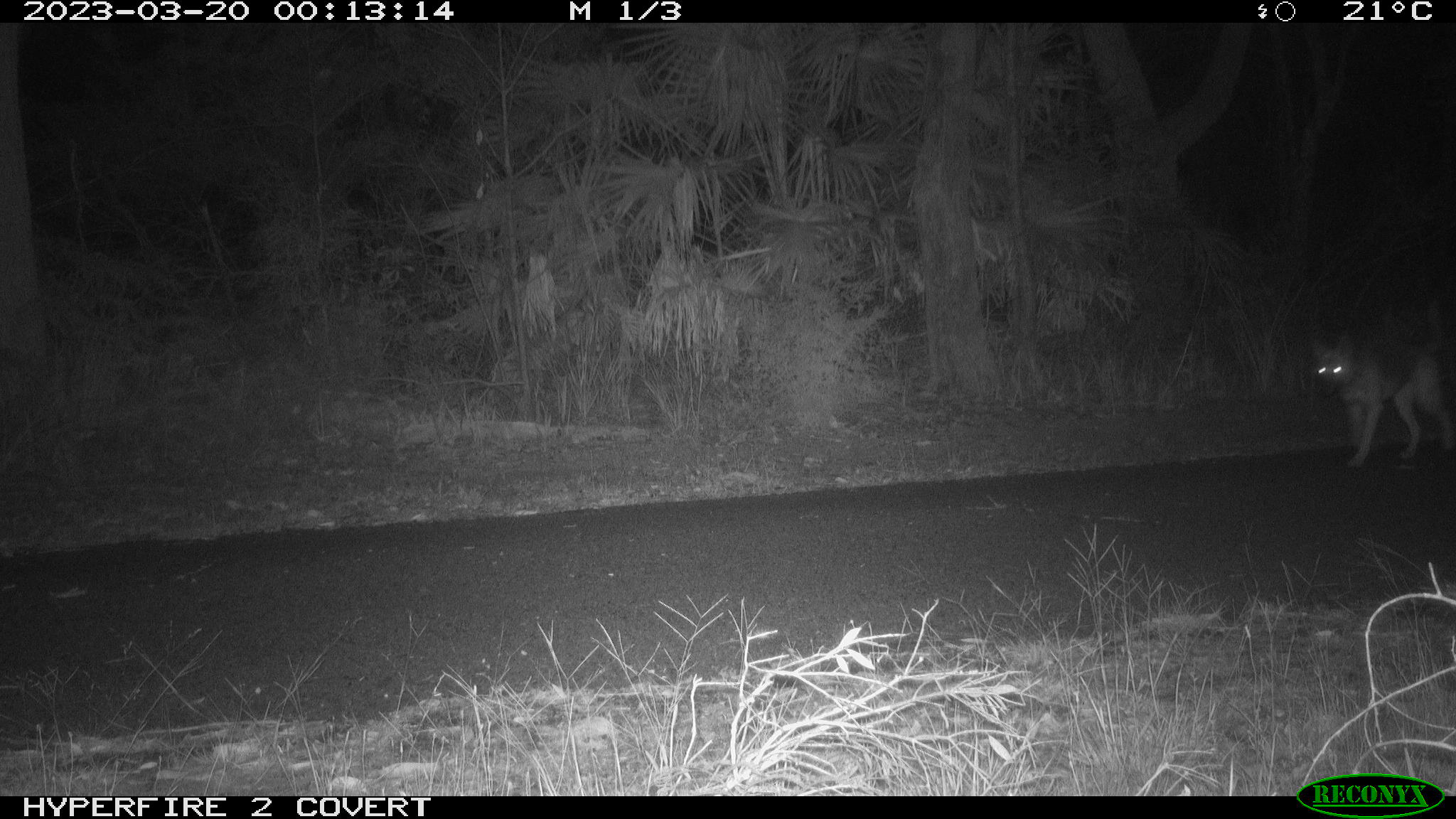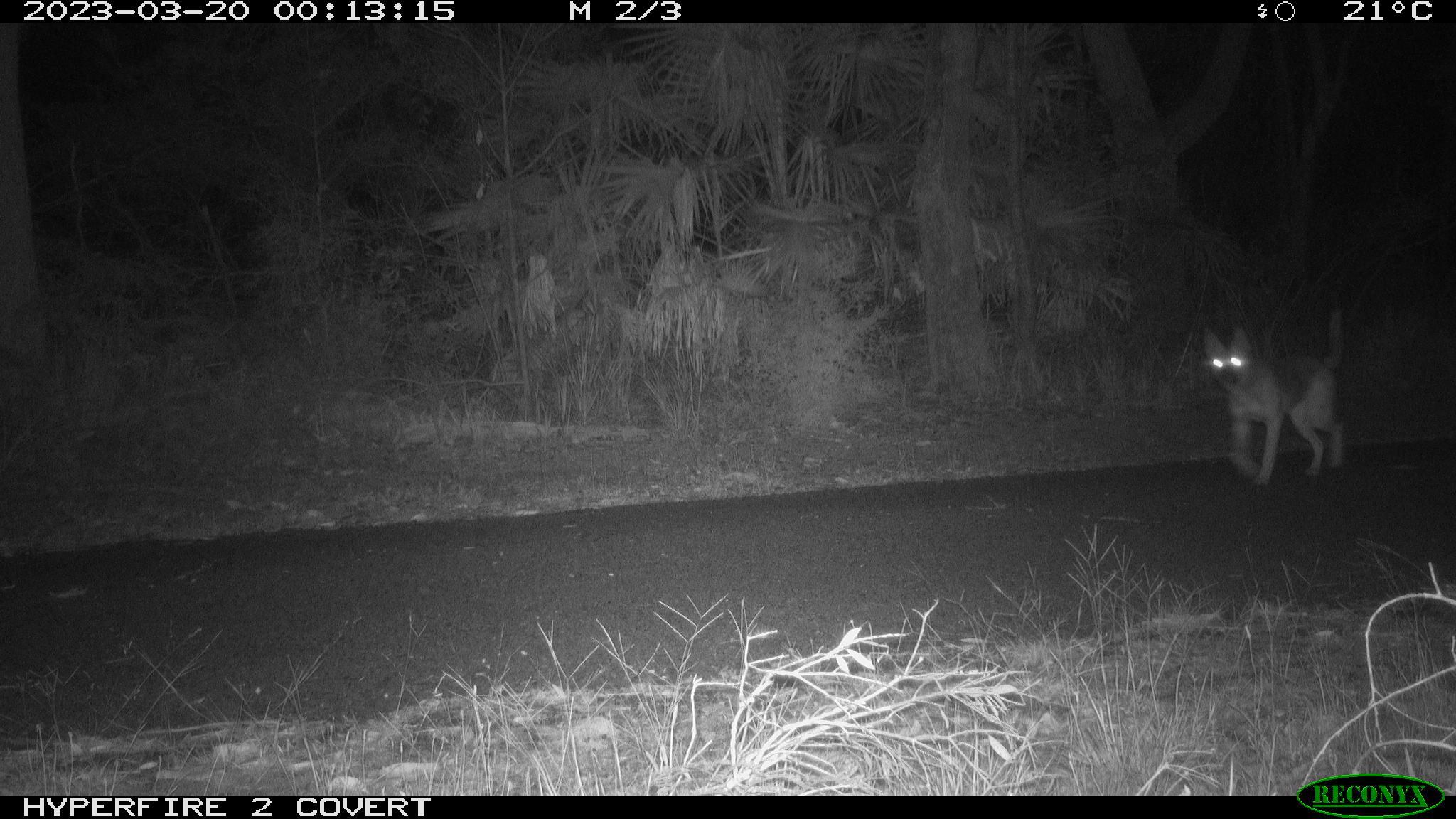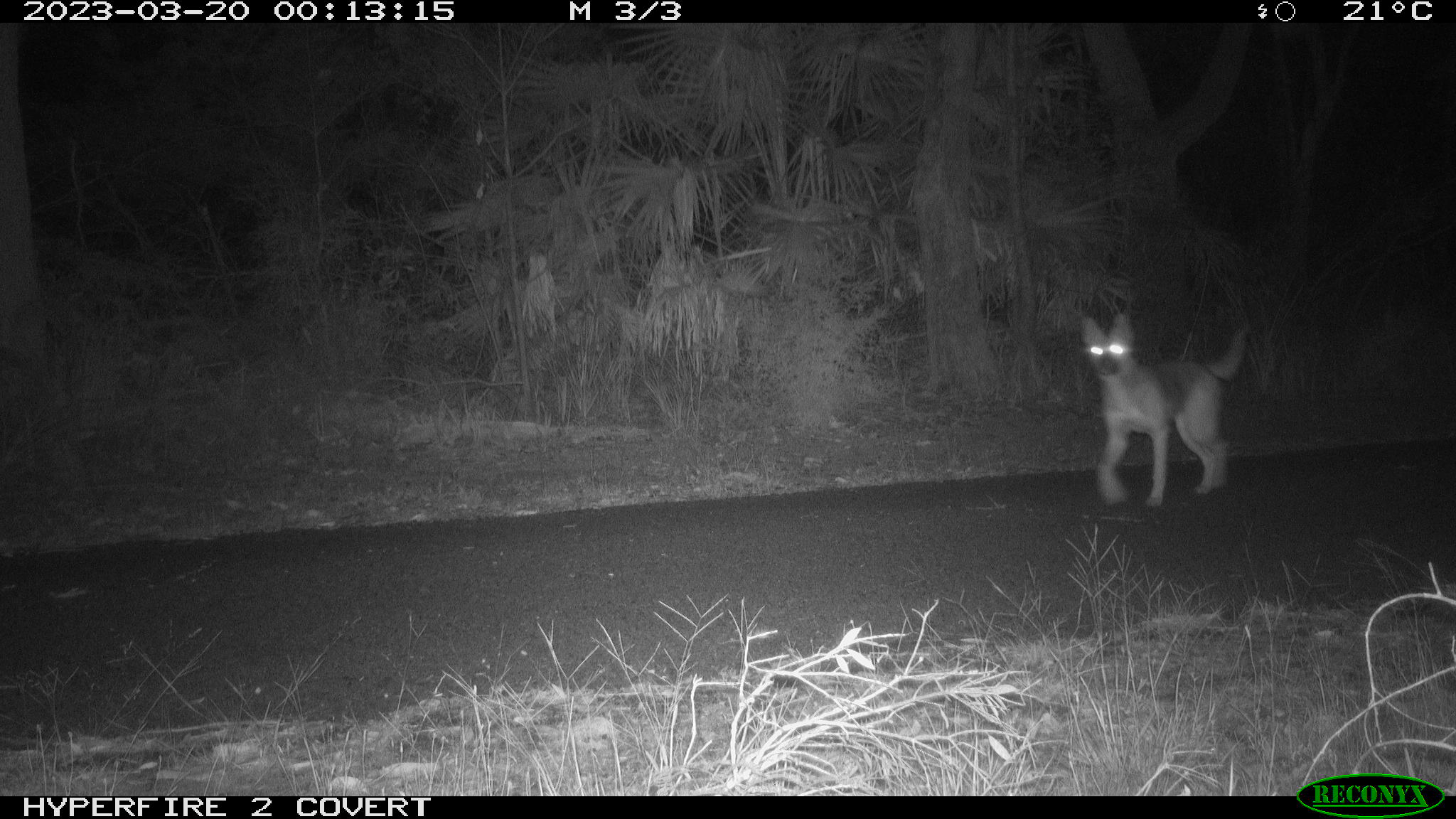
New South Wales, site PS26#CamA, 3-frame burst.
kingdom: Animalia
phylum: Chordata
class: Mammalia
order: Carnivora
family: Canidae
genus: Canis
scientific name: Canis familiaris dingo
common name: dingo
Dingo (Canis familiaris dingo).